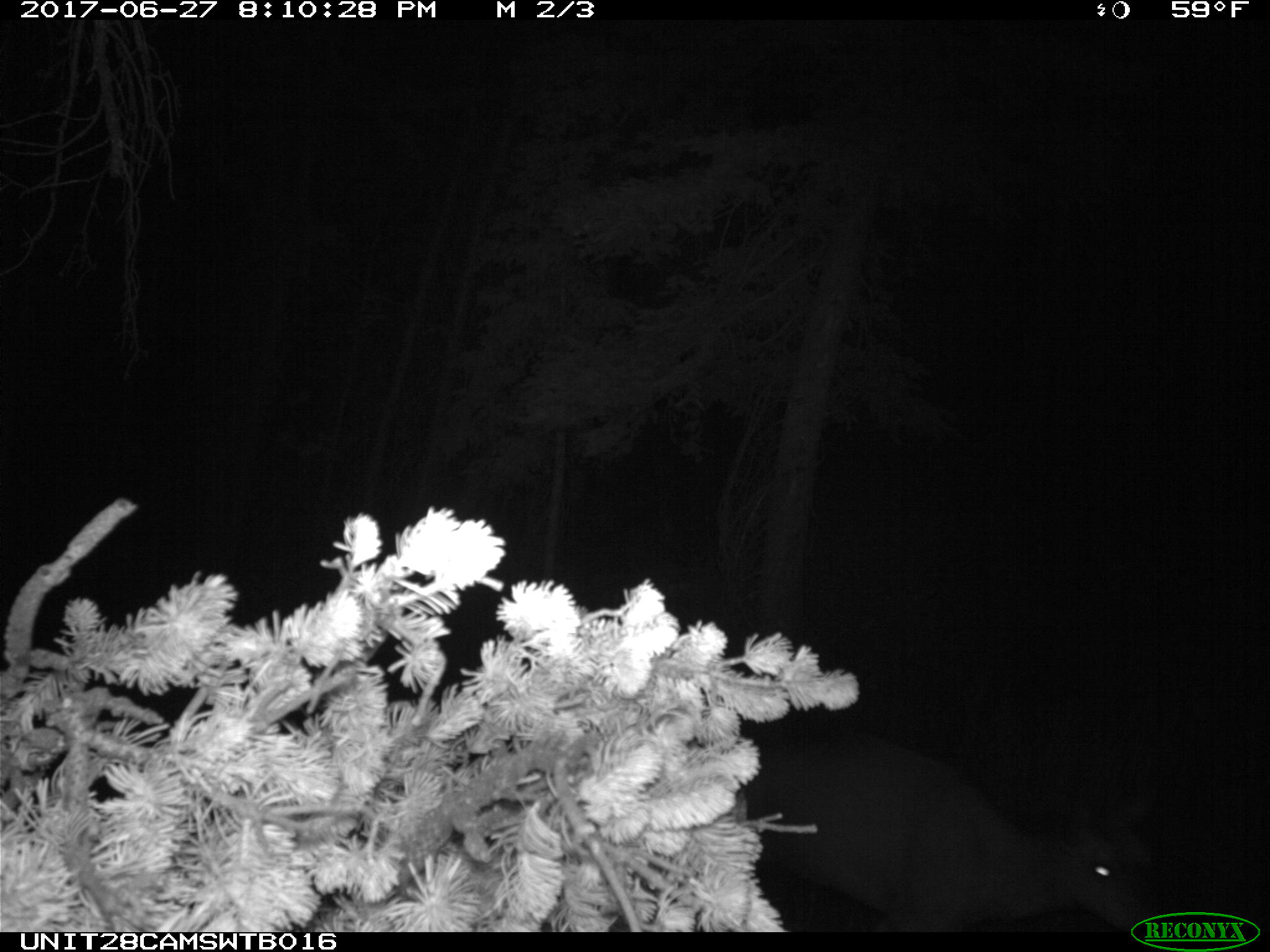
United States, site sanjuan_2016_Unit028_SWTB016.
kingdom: Animalia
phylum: Chordata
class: Mammalia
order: Artiodactyla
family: Cervidae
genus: Odocoileus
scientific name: Odocoileus hemionus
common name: mule deer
Odocoileus hemionus (mule deer).